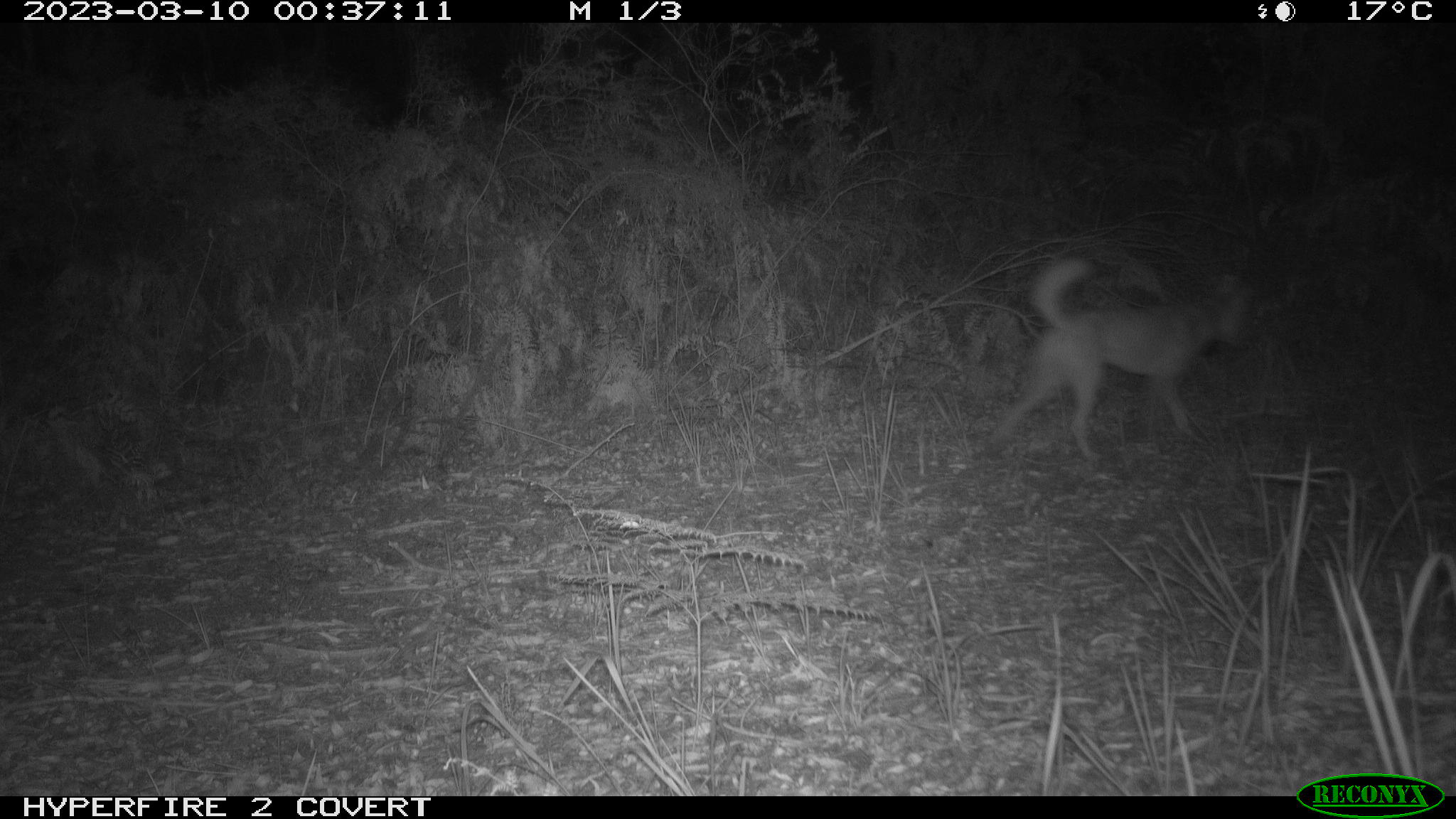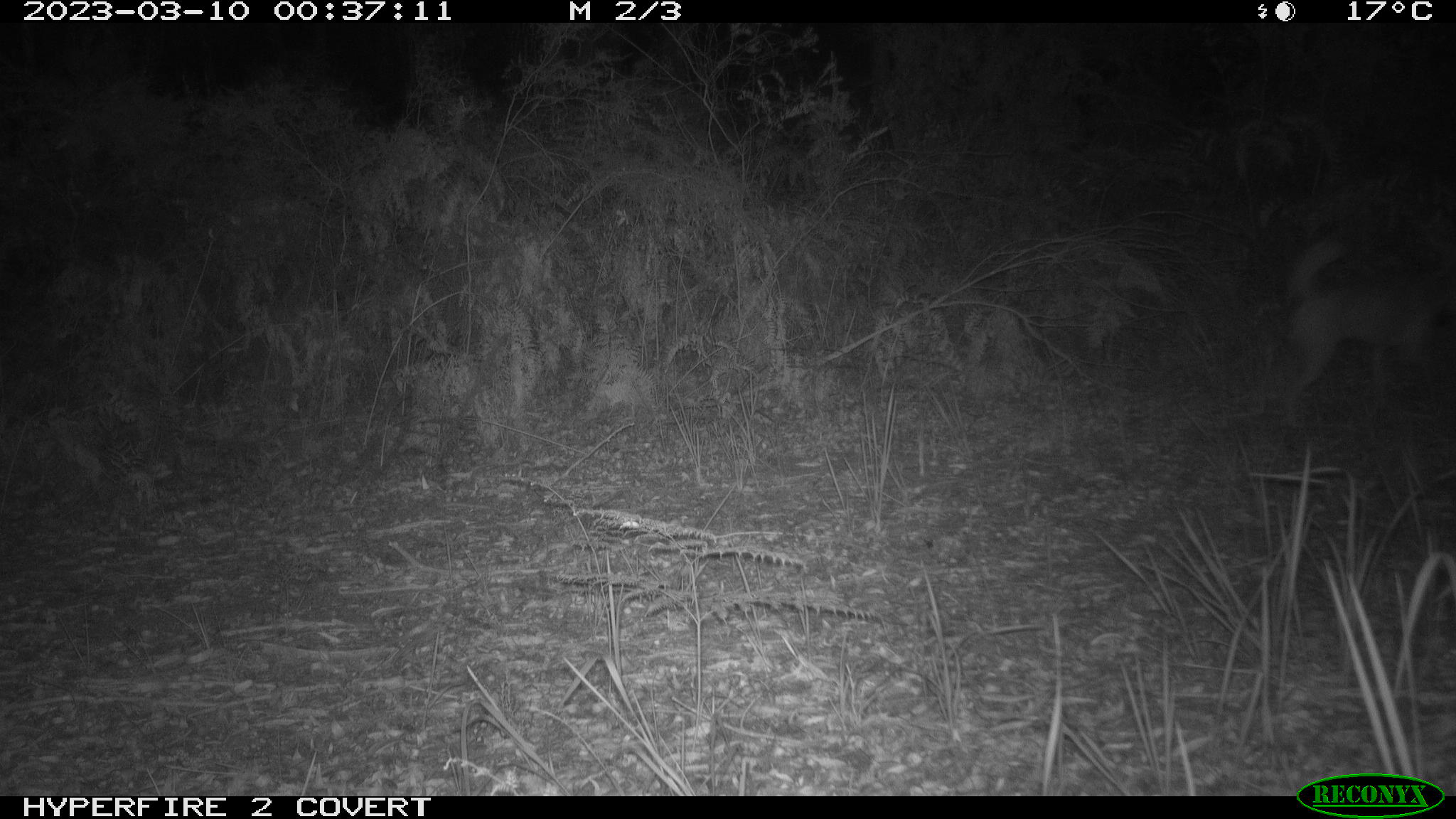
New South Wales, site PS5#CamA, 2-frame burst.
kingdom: Animalia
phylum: Chordata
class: Mammalia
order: Carnivora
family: Canidae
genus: Canis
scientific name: Canis familiaris dingo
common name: dingo